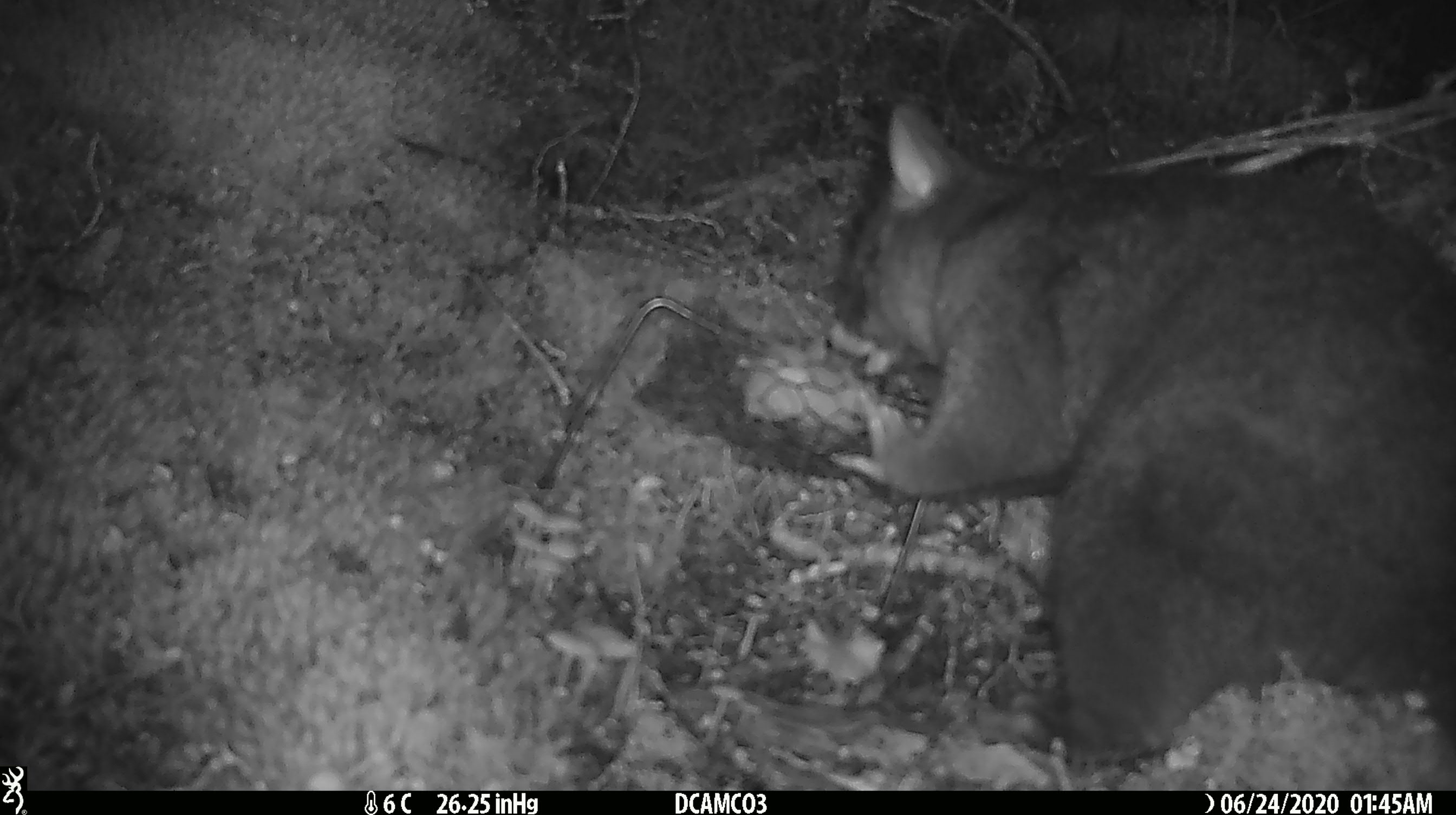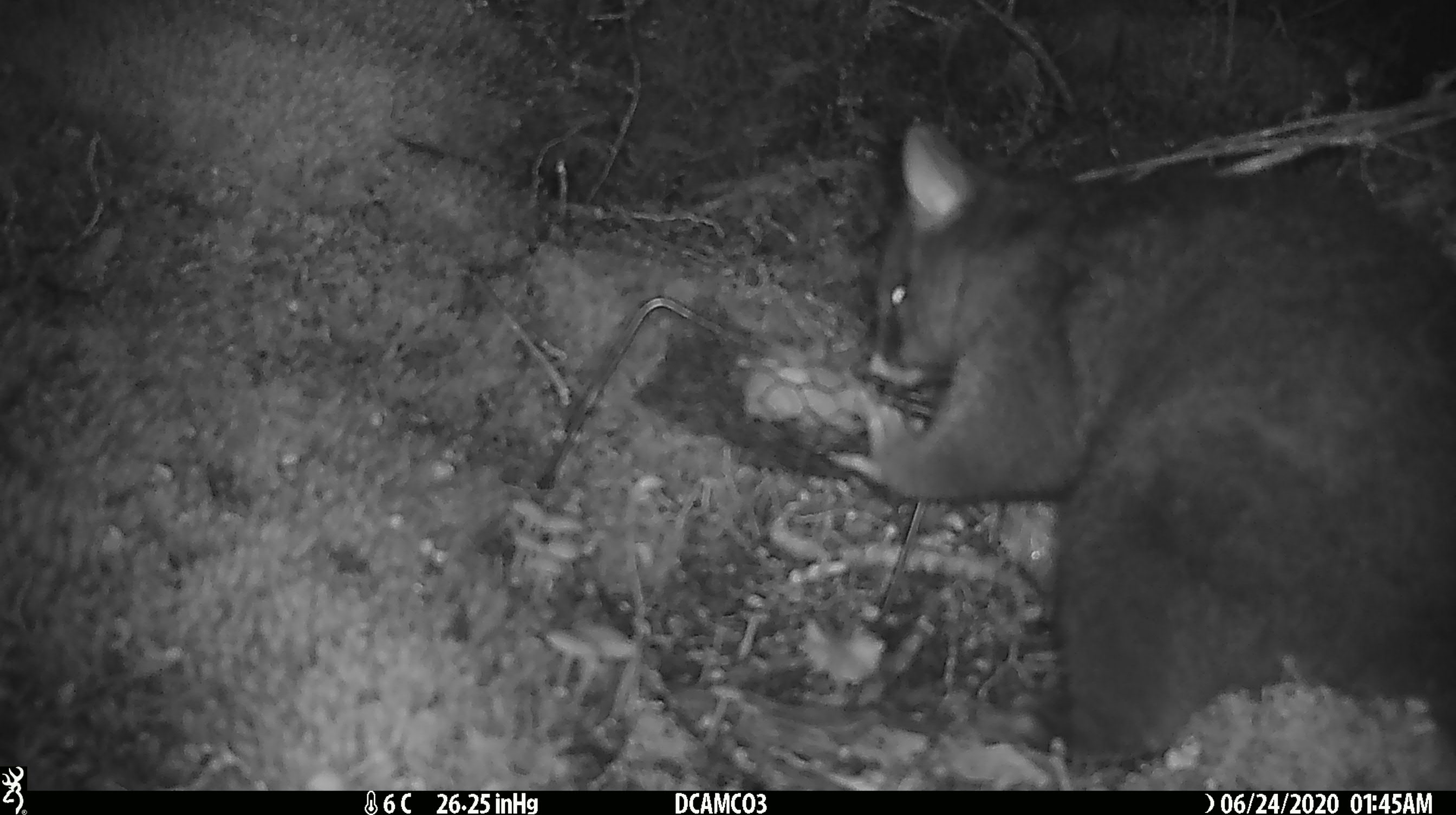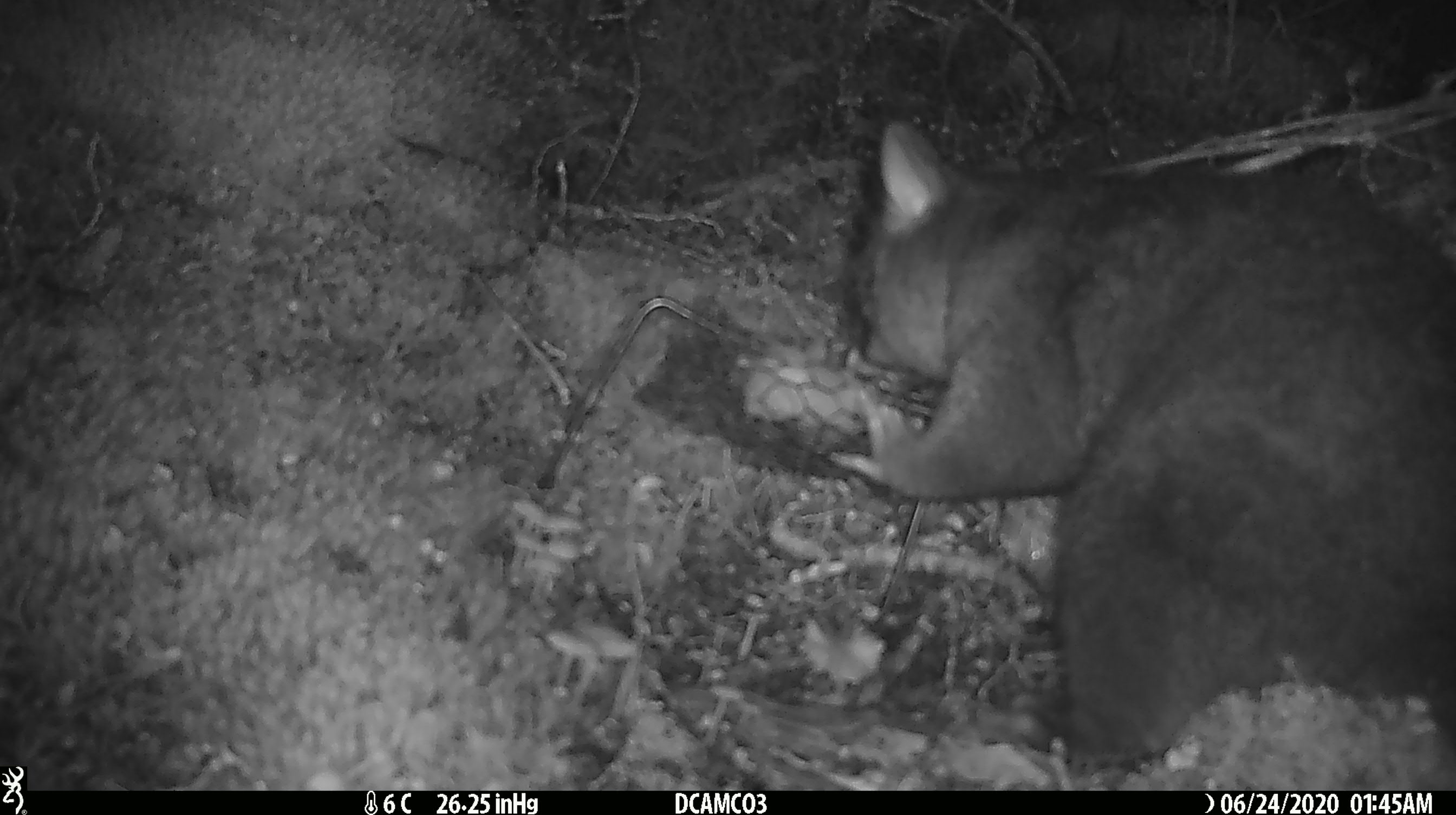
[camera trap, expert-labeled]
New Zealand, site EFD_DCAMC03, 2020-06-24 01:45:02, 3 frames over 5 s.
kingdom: Animalia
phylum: Chordata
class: Mammalia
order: Diprotodontia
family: Phalangeridae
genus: Trichosurus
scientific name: Trichosurus vulpecula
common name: common brushtail possum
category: possum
Possum (common brushtail possum) (Trichosurus vulpecula).